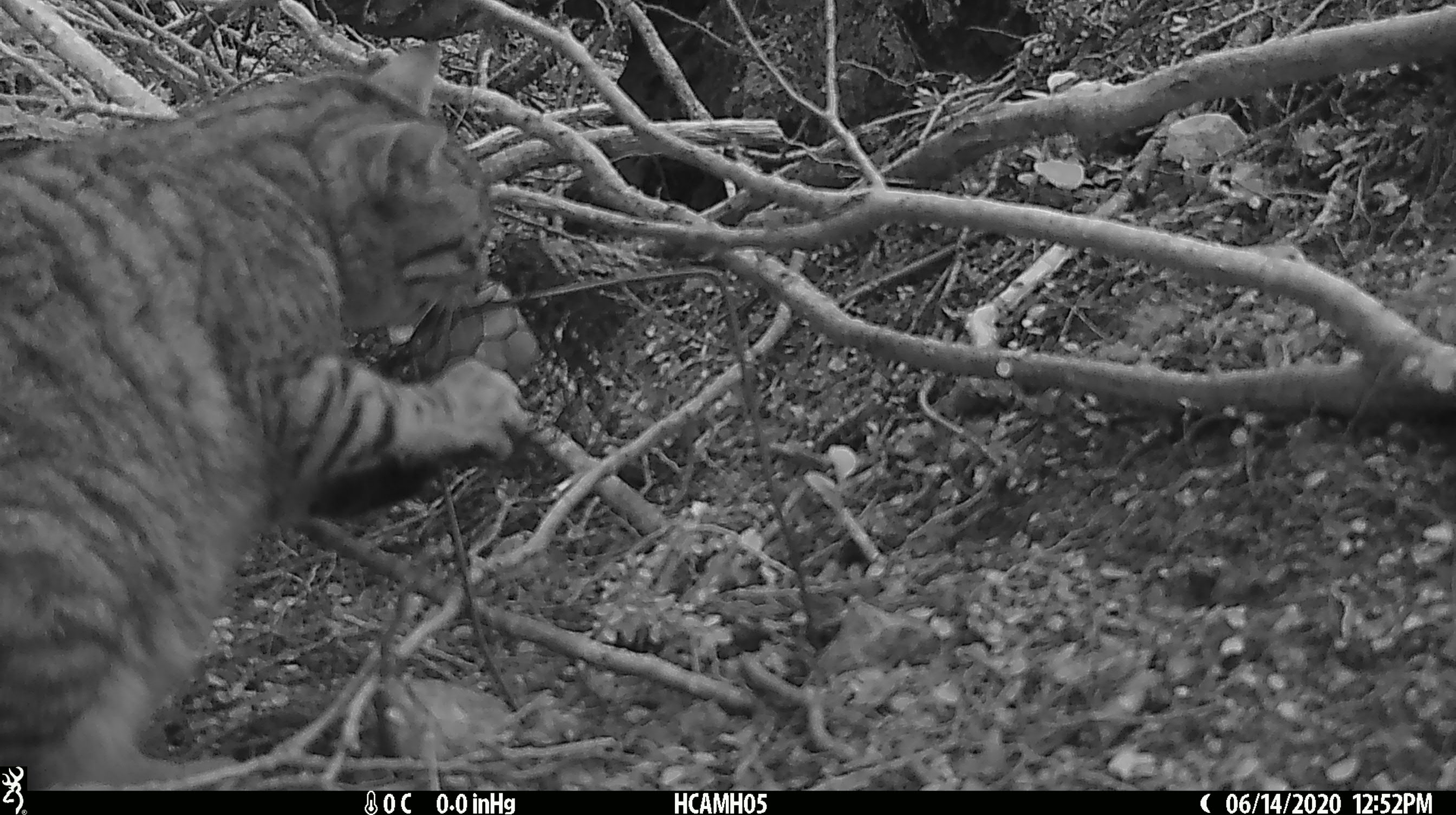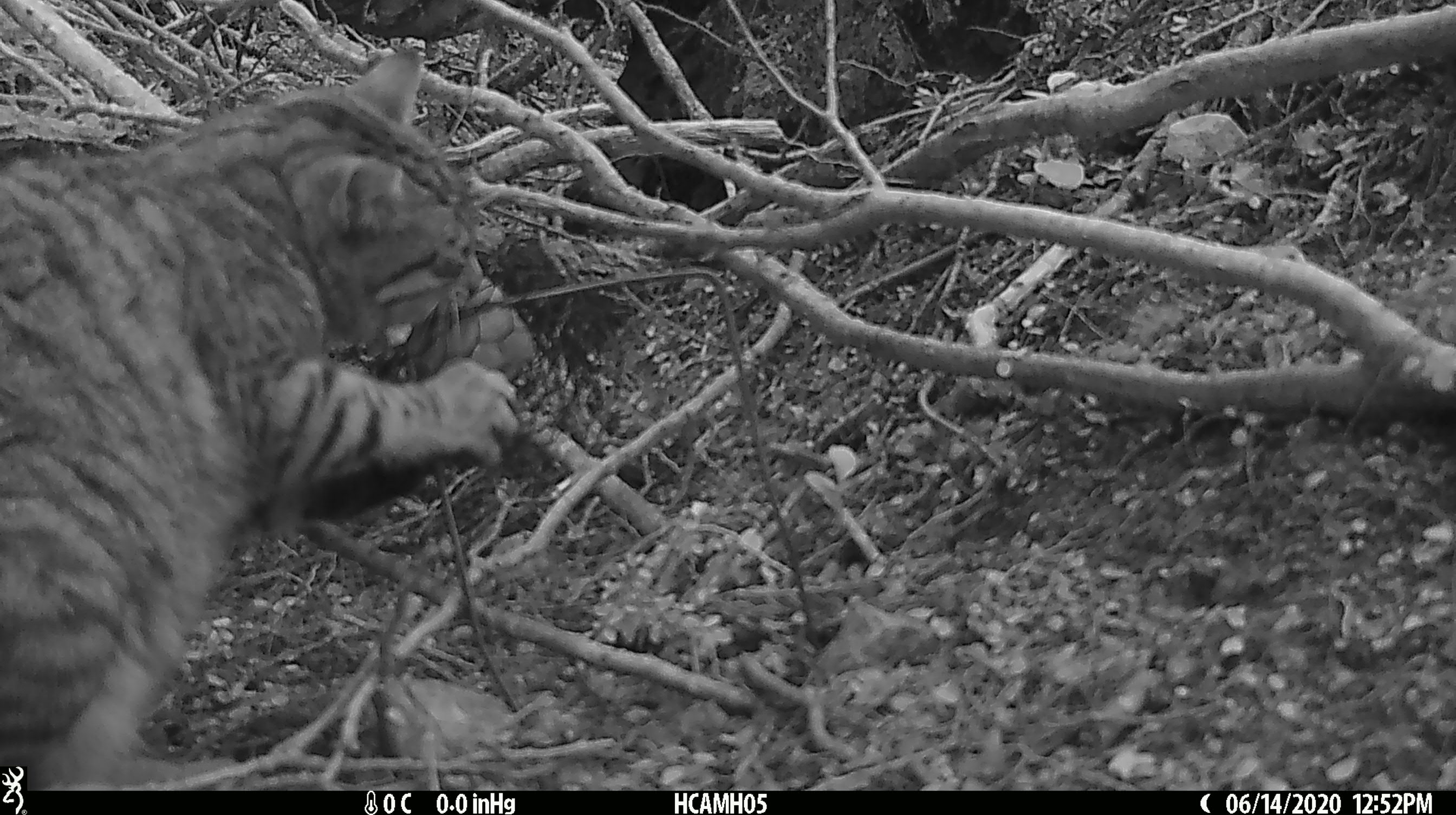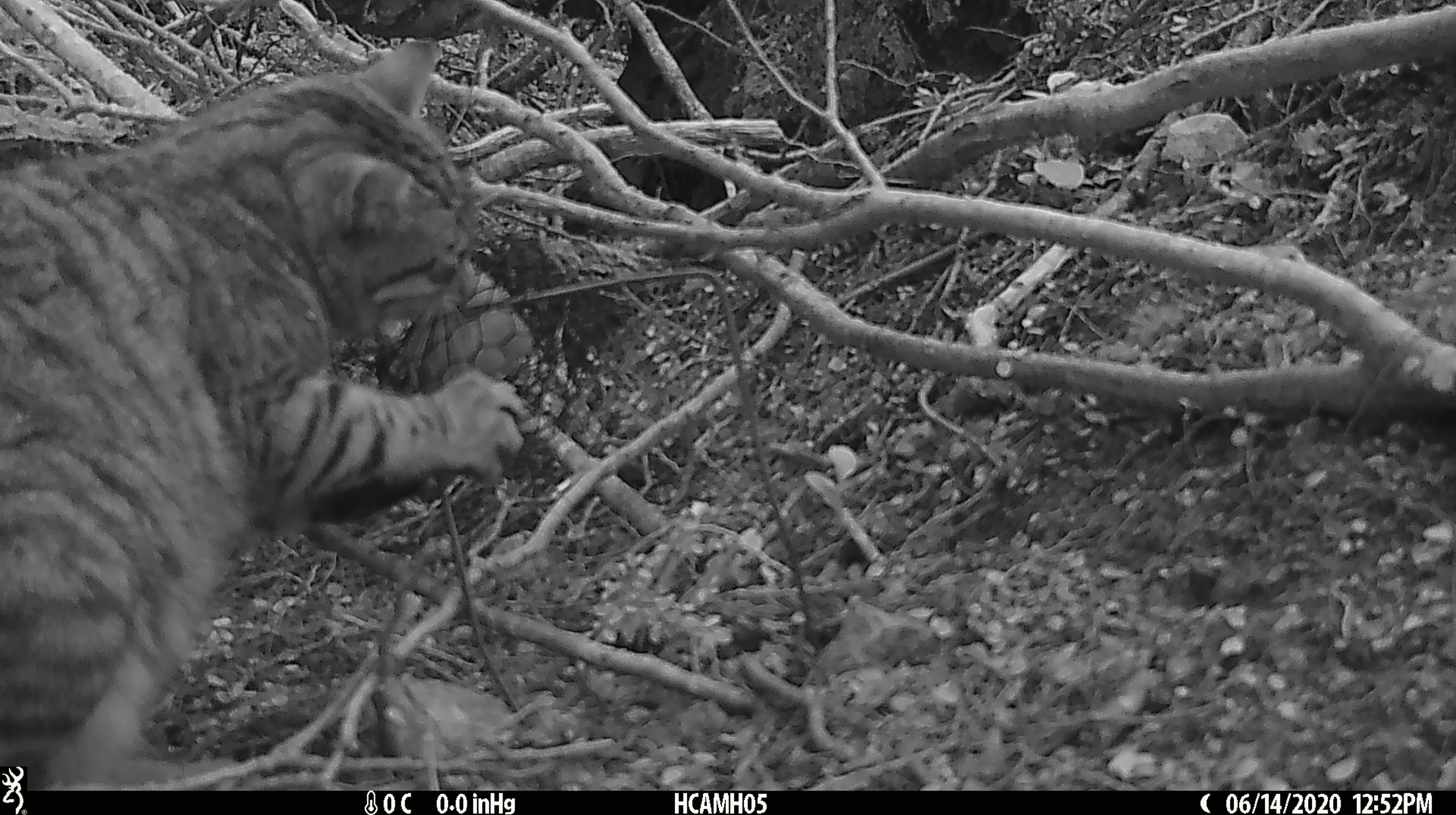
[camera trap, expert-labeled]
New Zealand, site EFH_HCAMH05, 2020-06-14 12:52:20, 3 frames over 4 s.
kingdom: Animalia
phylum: Chordata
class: Mammalia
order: Carnivora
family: Felidae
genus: Felis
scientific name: Felis catus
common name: domestic cat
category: cat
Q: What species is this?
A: Cat (domestic cat) (Felis catus).